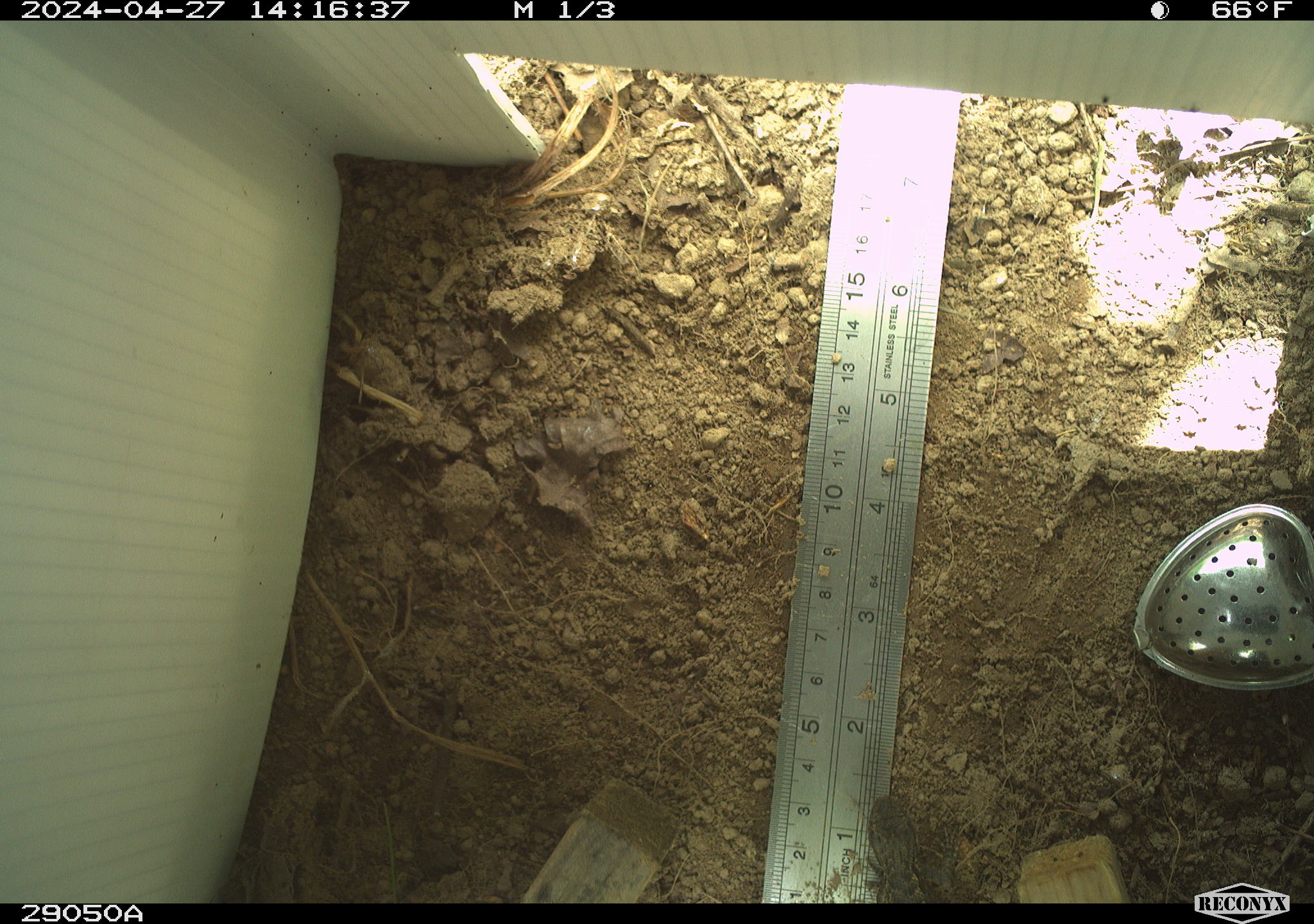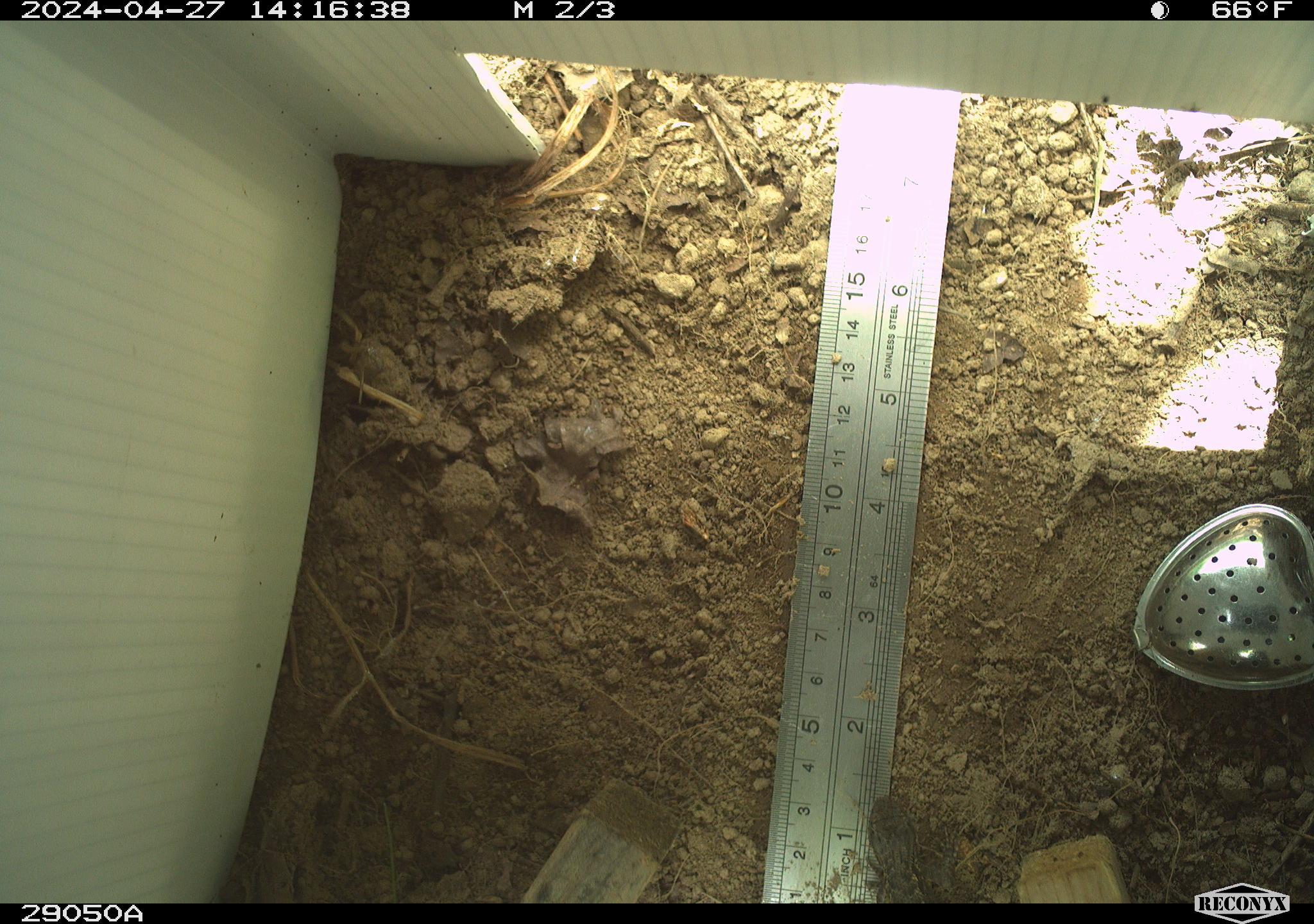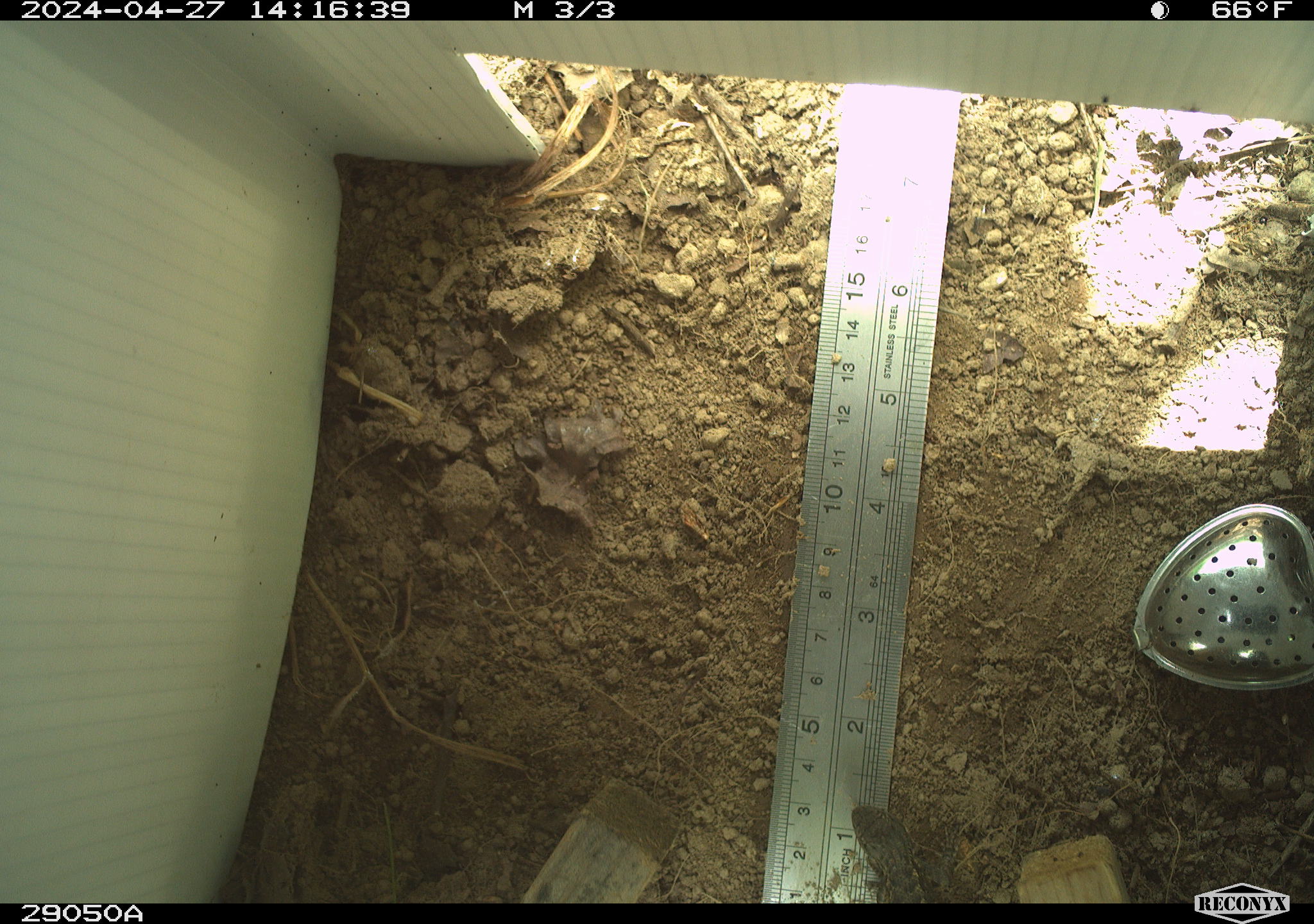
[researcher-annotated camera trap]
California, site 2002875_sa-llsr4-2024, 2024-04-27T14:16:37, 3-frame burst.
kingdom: Animalia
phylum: Chordata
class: Reptilia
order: Squamata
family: Phrynosomatidae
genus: Sceloporus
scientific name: Sceloporus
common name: spiny lizards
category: sceloporus species